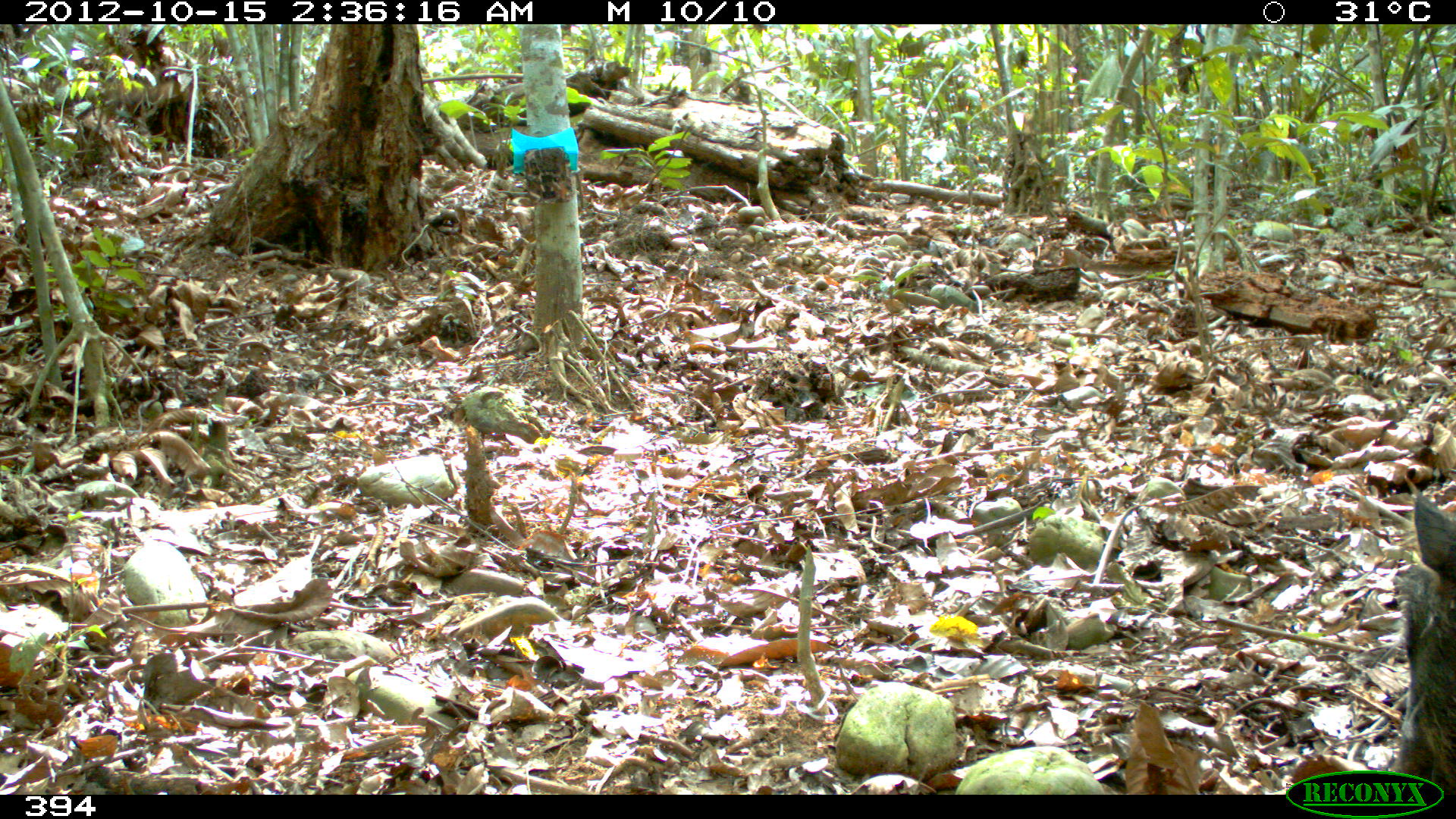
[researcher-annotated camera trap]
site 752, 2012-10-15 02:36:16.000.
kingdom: Animalia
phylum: Chordata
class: Mammalia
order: Artiodactyla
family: Tayassuidae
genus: Tayassu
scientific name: Tayassu pecari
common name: white-lipped peccary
Tayassu pecari (white-lipped peccary).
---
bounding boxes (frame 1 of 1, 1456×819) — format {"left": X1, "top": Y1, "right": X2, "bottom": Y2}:
tayassu pecari: {"left": 1385, "top": 481, "right": 1456, "bottom": 796}